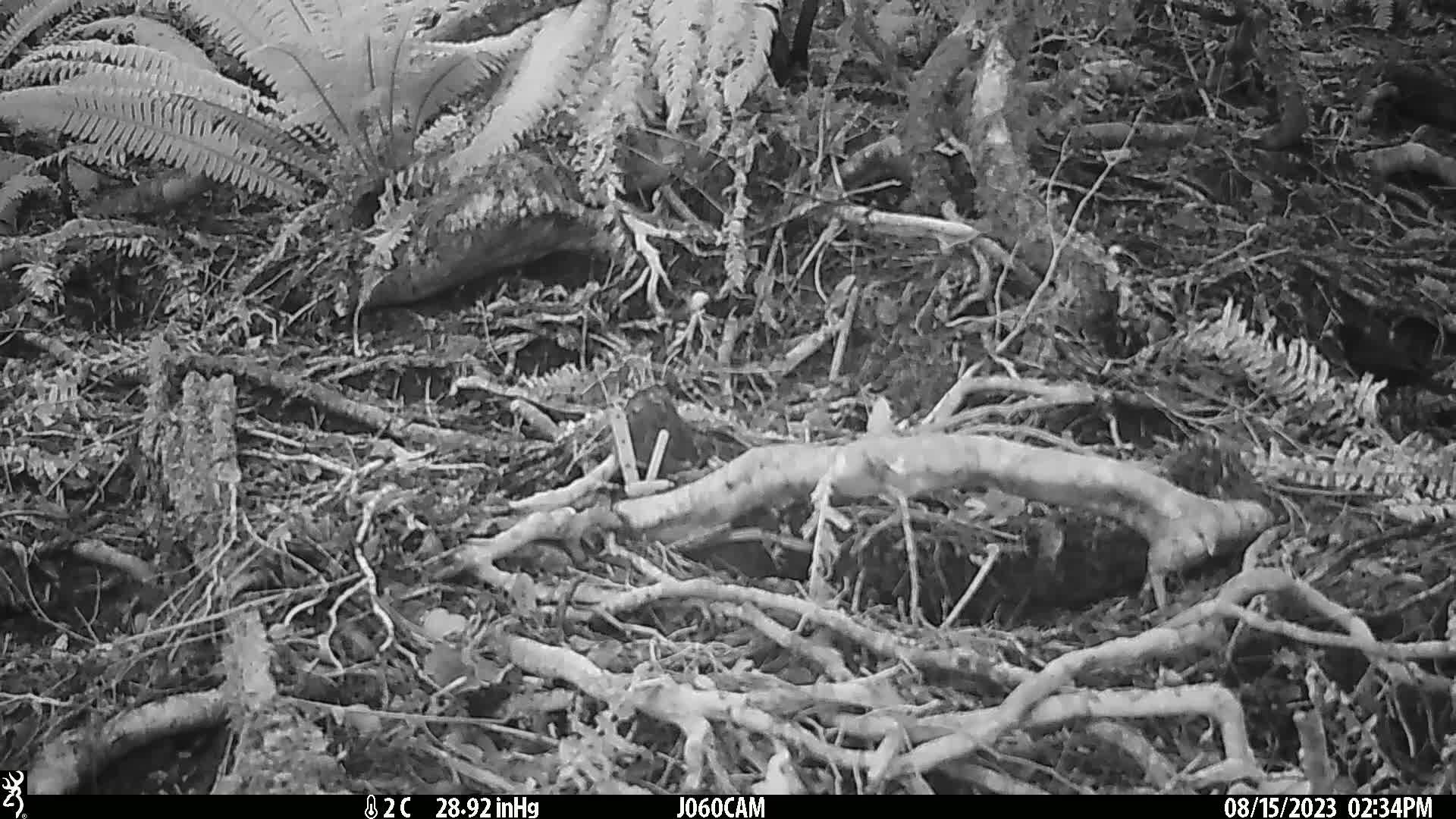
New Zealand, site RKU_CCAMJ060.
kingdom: Animalia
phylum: Chordata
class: Aves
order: Passeriformes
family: Turdidae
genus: Turdus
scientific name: Turdus merula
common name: eurasian blackbird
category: blackbird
Blackbird (eurasian blackbird) (Turdus merula).